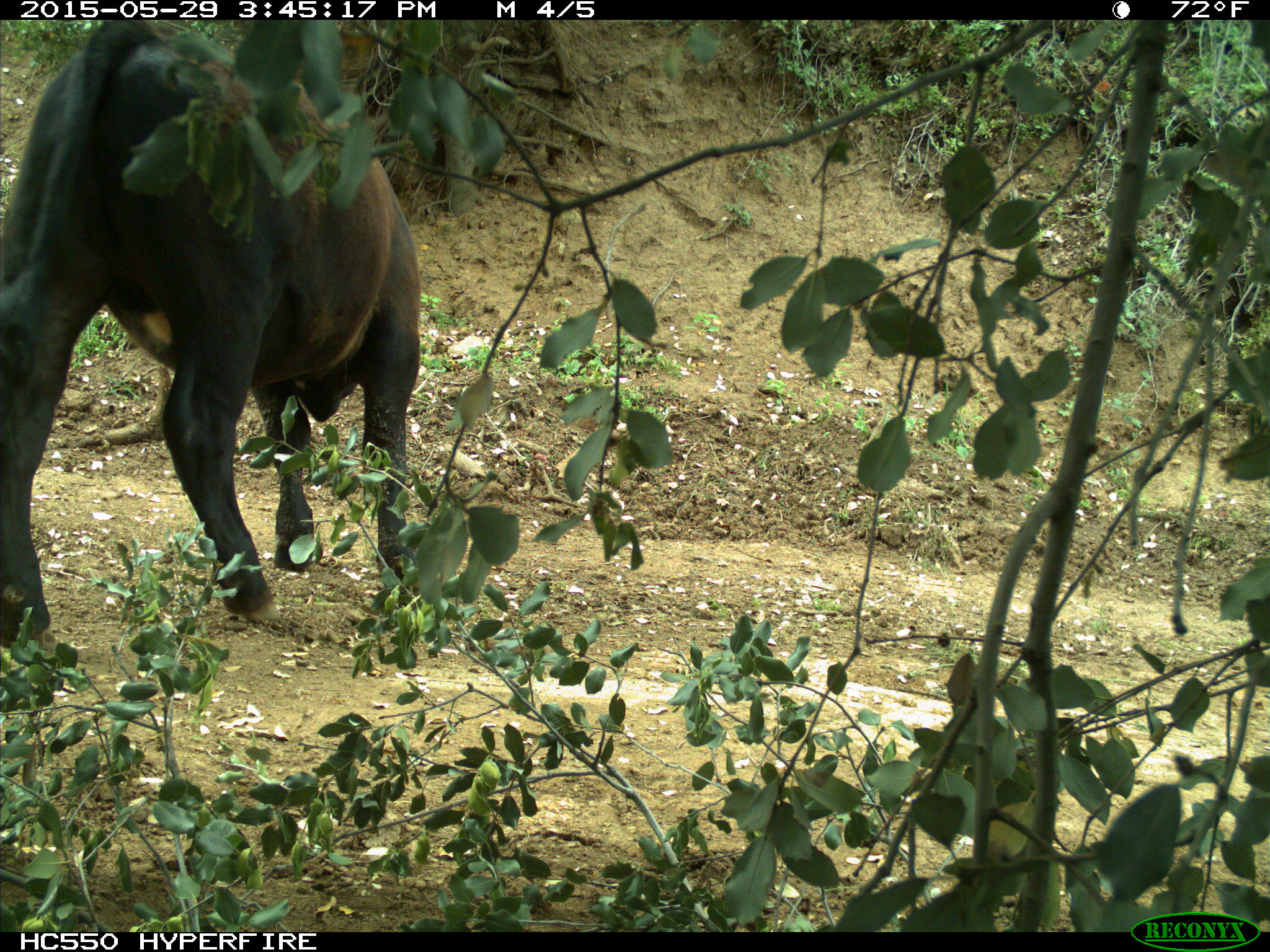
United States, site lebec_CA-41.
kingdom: Animalia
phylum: Chordata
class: Mammalia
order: Artiodactyla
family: Bovidae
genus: Bos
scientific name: Bos taurus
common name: domestic cow